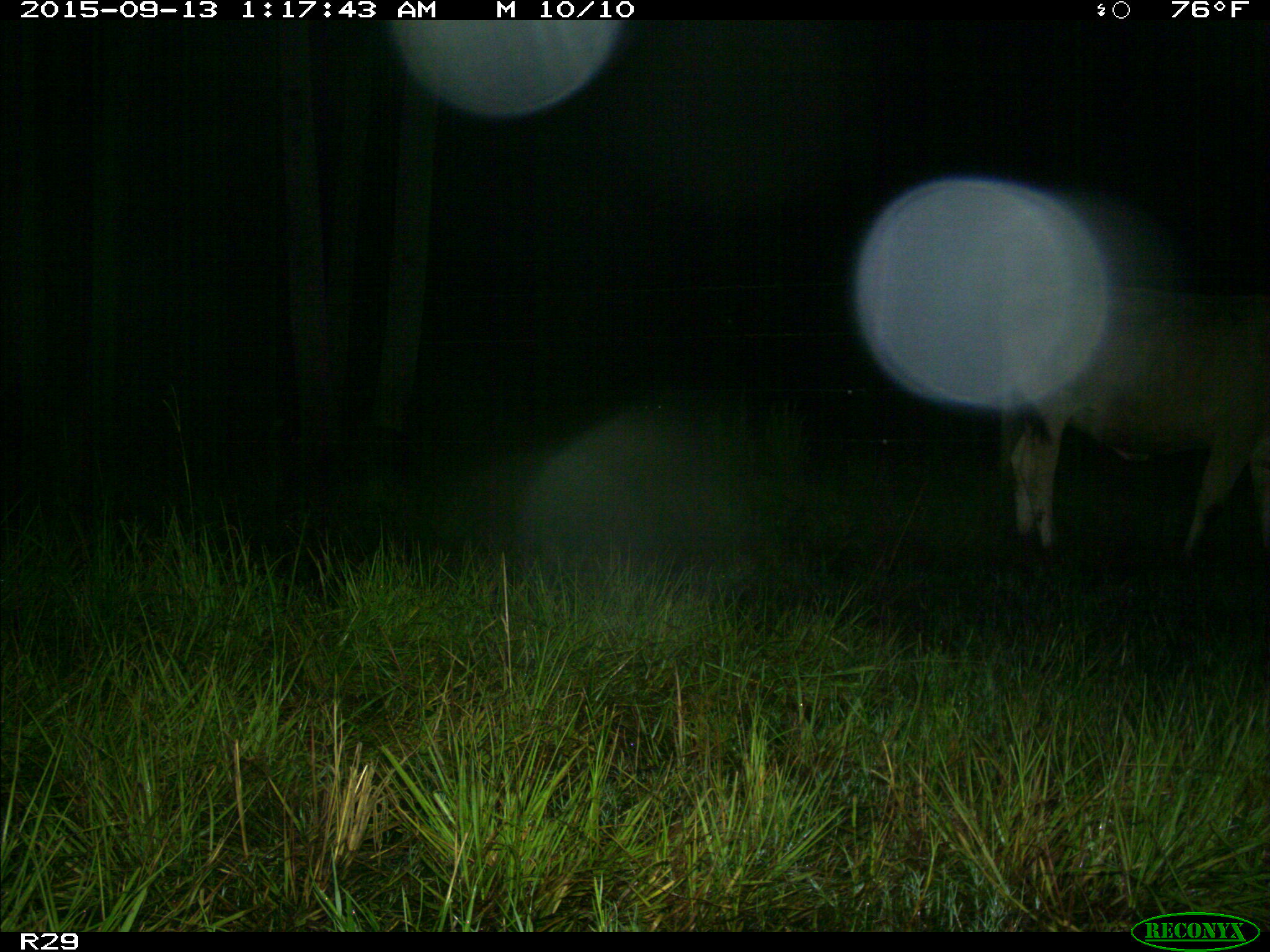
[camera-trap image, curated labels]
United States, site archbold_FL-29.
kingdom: Animalia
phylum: Chordata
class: Mammalia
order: Artiodactyla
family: Bovidae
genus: Bos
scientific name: Bos taurus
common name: domestic cow